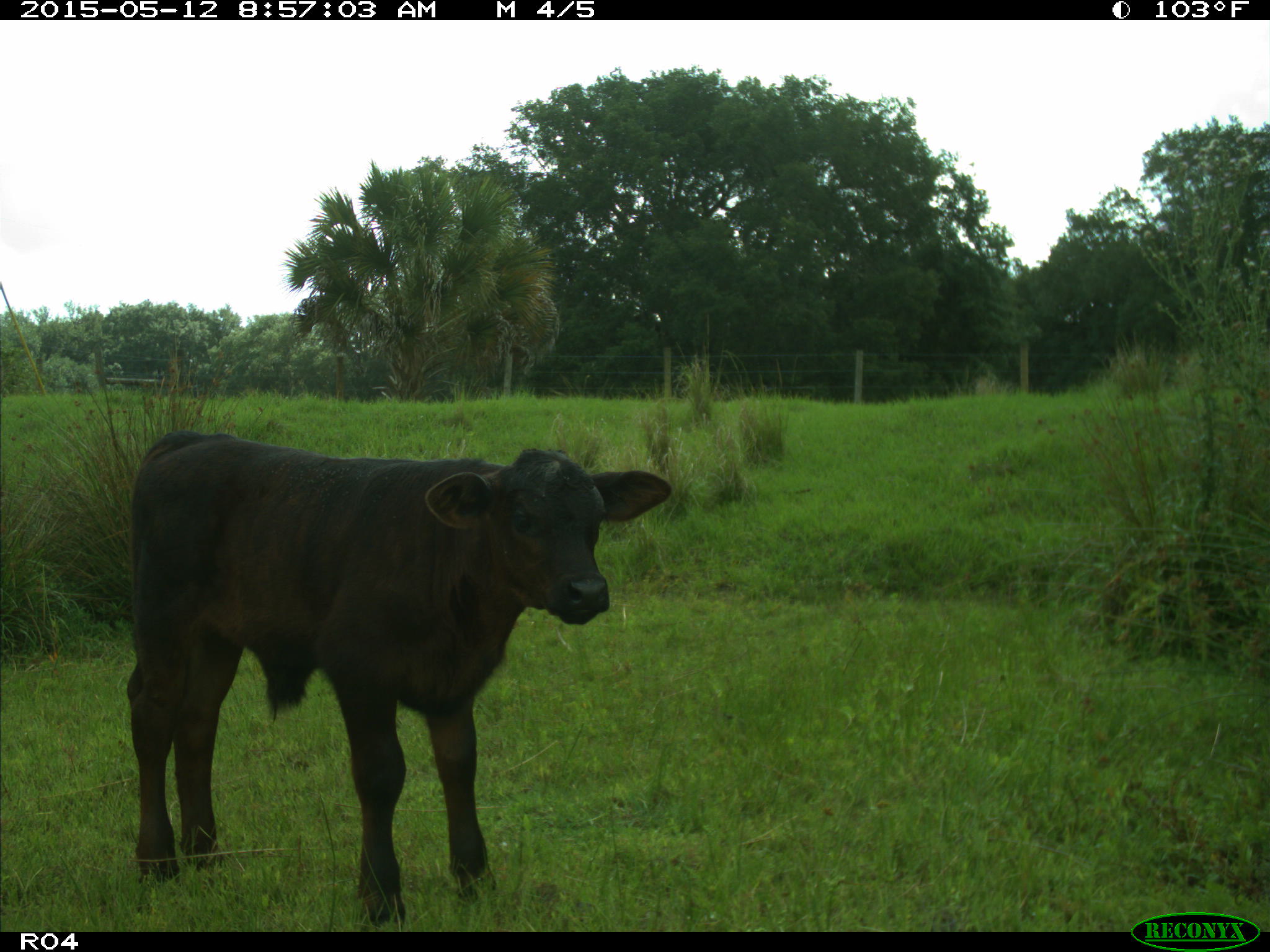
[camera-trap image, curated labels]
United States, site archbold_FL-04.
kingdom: Animalia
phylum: Chordata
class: Mammalia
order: Artiodactyla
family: Bovidae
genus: Bos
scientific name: Bos taurus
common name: domestic cow